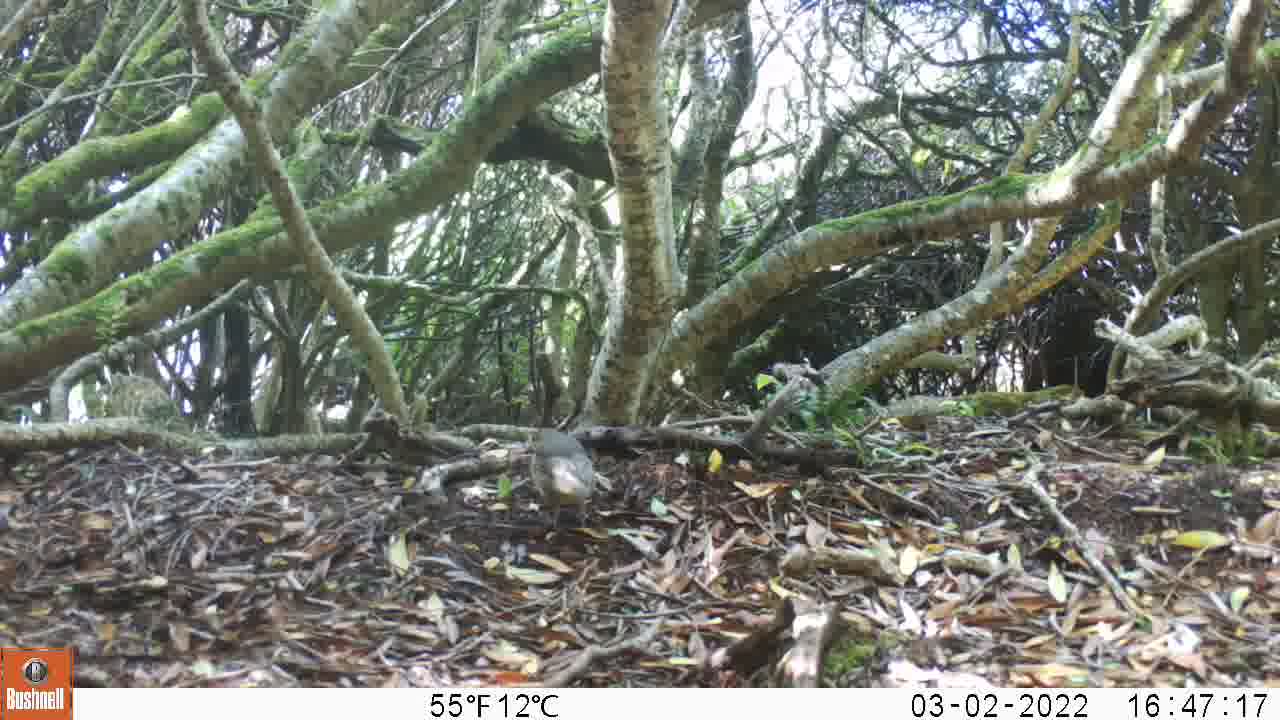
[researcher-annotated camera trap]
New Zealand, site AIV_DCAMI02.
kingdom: Animalia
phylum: Chordata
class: Aves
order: Passeriformes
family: Turdidae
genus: Turdus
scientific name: Turdus philomelos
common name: song thrush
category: thrush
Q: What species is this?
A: Thrush (song thrush) (Turdus philomelos).